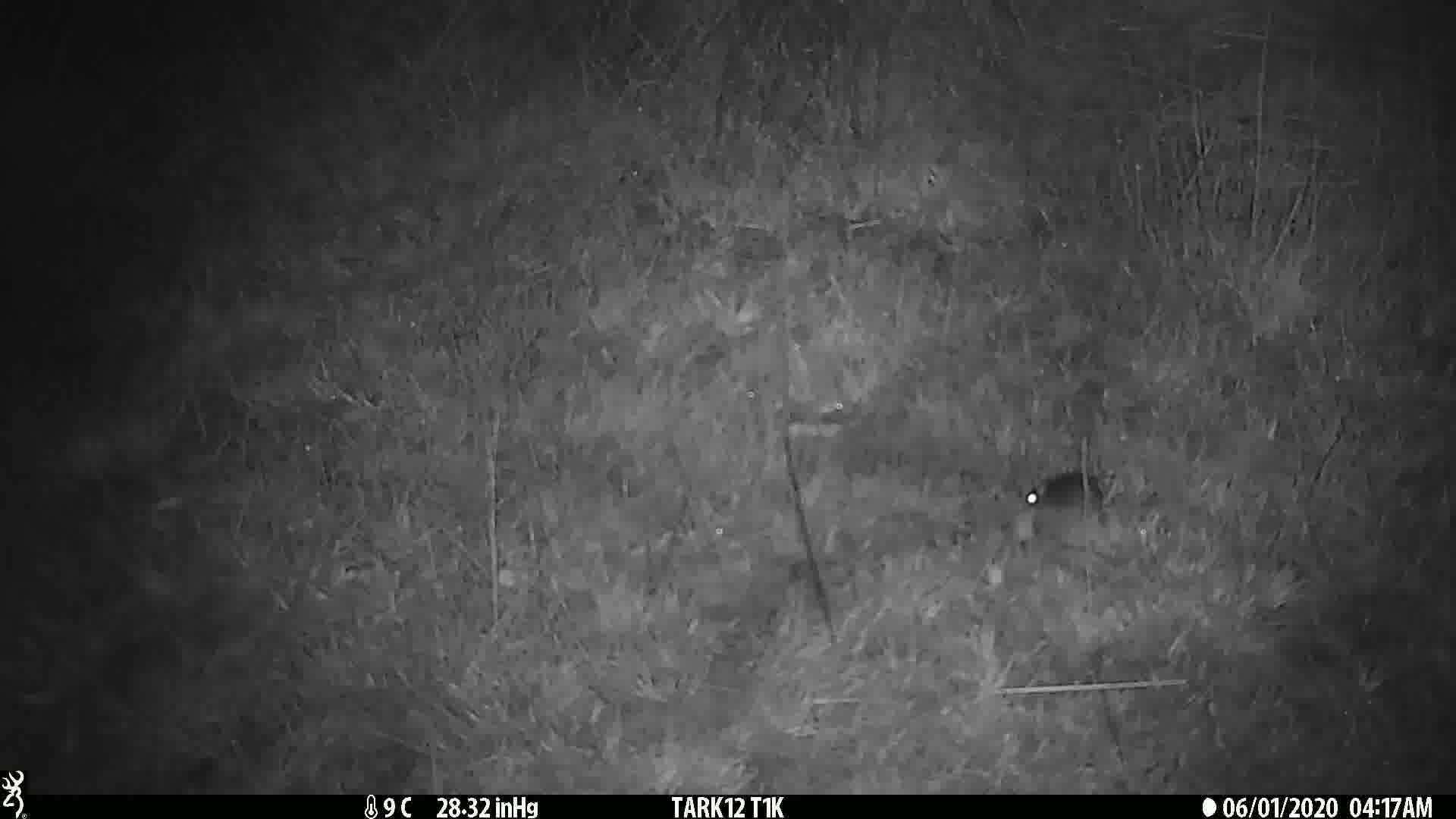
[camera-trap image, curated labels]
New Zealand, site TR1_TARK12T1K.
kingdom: Animalia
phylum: Chordata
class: Mammalia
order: Rodentia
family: Muridae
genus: Mus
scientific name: Mus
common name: mouse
Mouse (Mus).